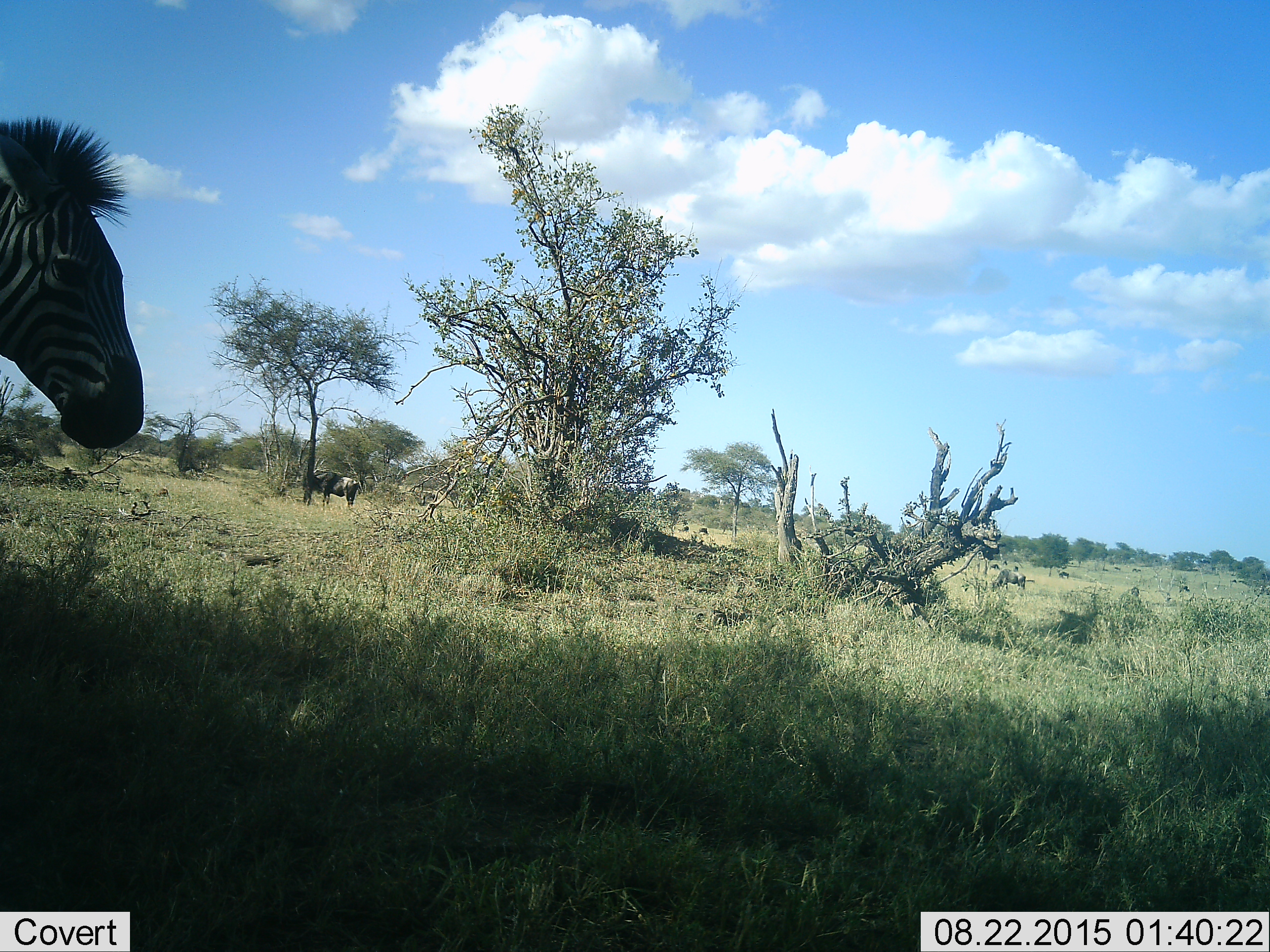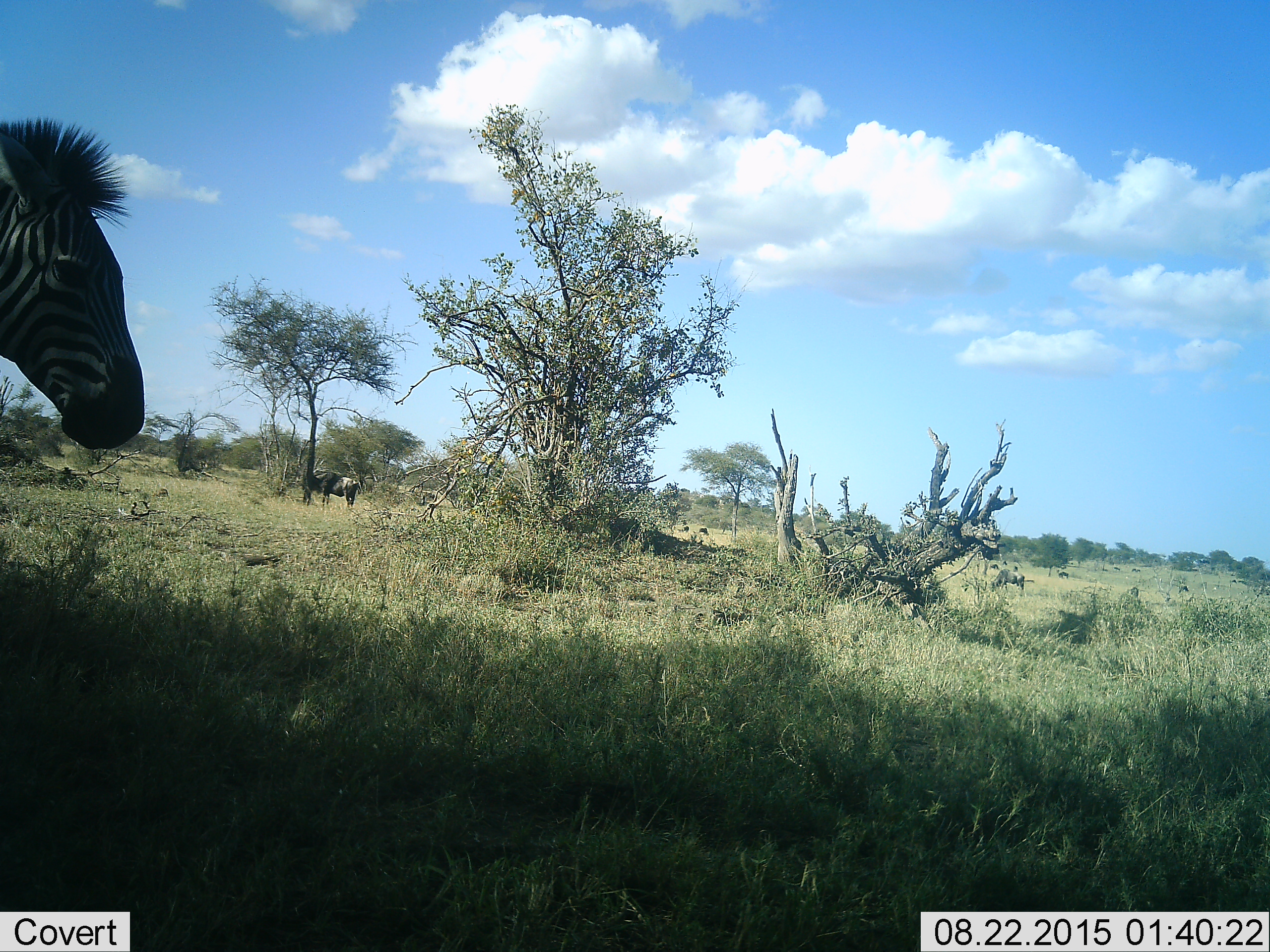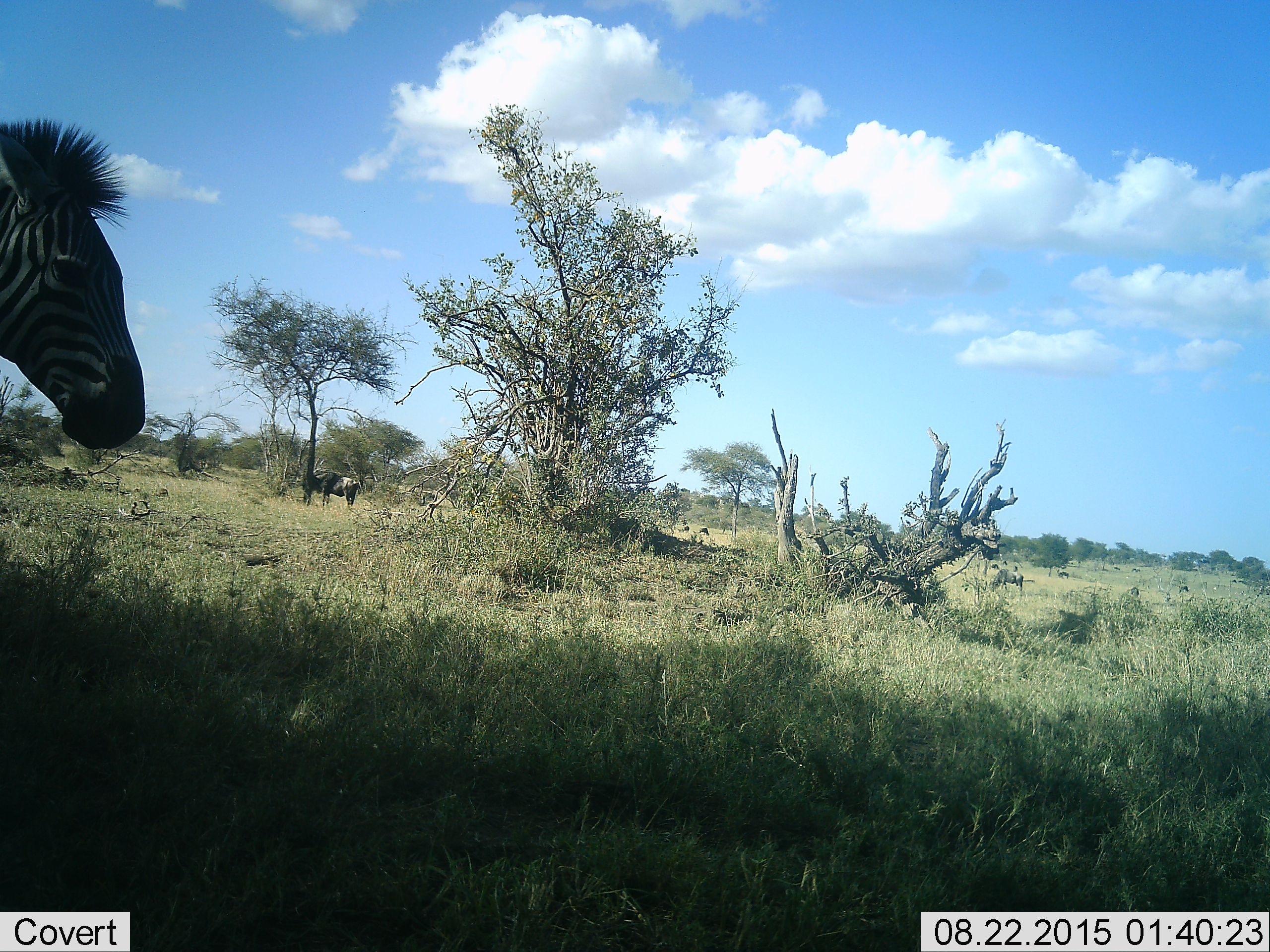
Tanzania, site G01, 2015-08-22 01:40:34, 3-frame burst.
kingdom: Animalia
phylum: Chordata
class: Mammalia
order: Artiodactyla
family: Bovidae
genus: Connochaetes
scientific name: Connochaetes taurinus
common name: blue wildebeest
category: wildebeest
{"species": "wildebeest (blue wildebeest) (Connochaetes taurinus)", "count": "11-50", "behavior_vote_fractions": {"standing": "100%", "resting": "0%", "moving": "20%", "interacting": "0%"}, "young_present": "0%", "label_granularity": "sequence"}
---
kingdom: Animalia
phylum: Chordata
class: Mammalia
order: Perissodactyla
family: Equidae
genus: Equus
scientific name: Equus quagga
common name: plains zebra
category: zebra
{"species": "zebra (plains zebra) (Equus quagga)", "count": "1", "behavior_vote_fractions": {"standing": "89%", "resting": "6%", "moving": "6%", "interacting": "0%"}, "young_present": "0%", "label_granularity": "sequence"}